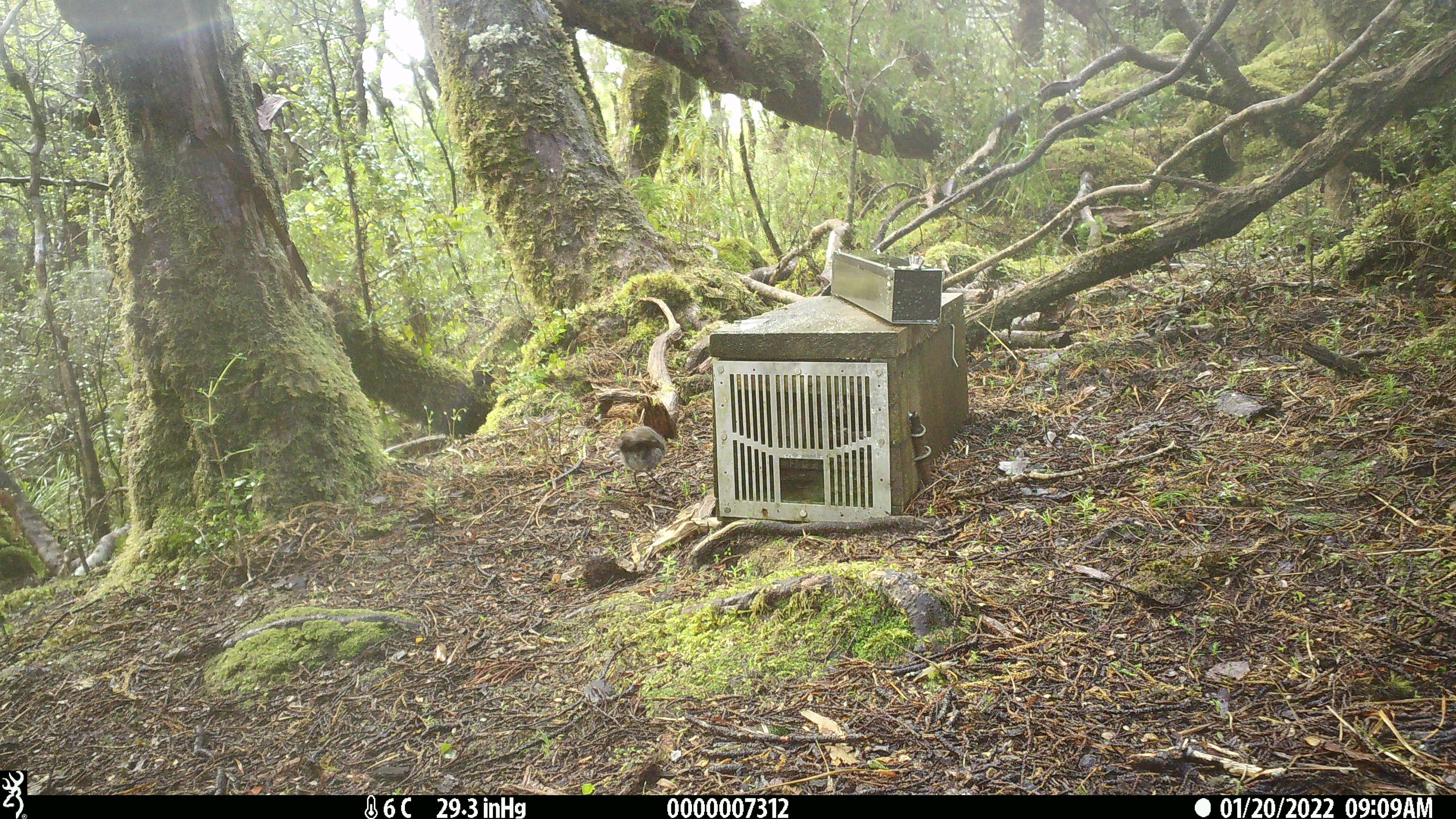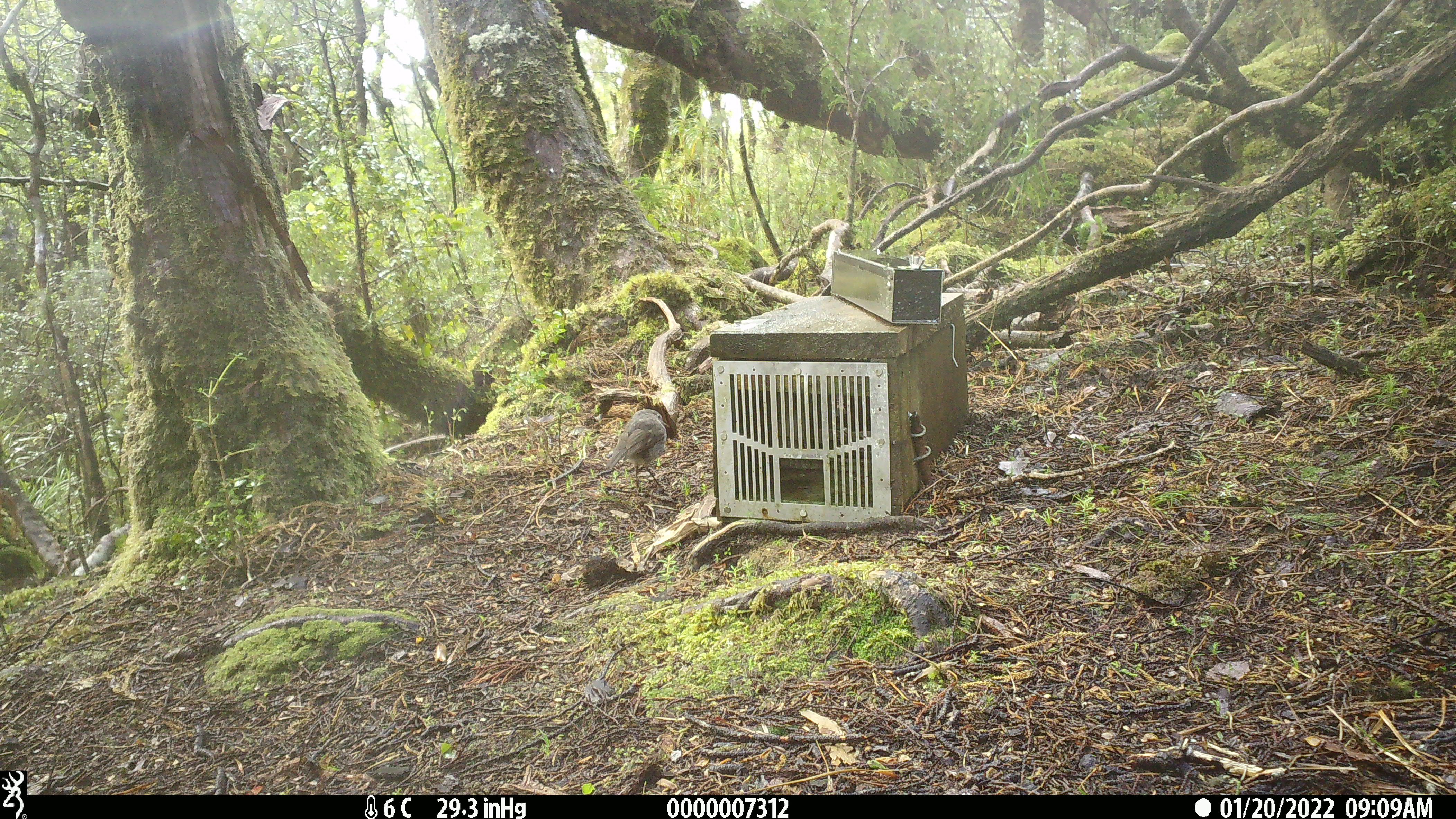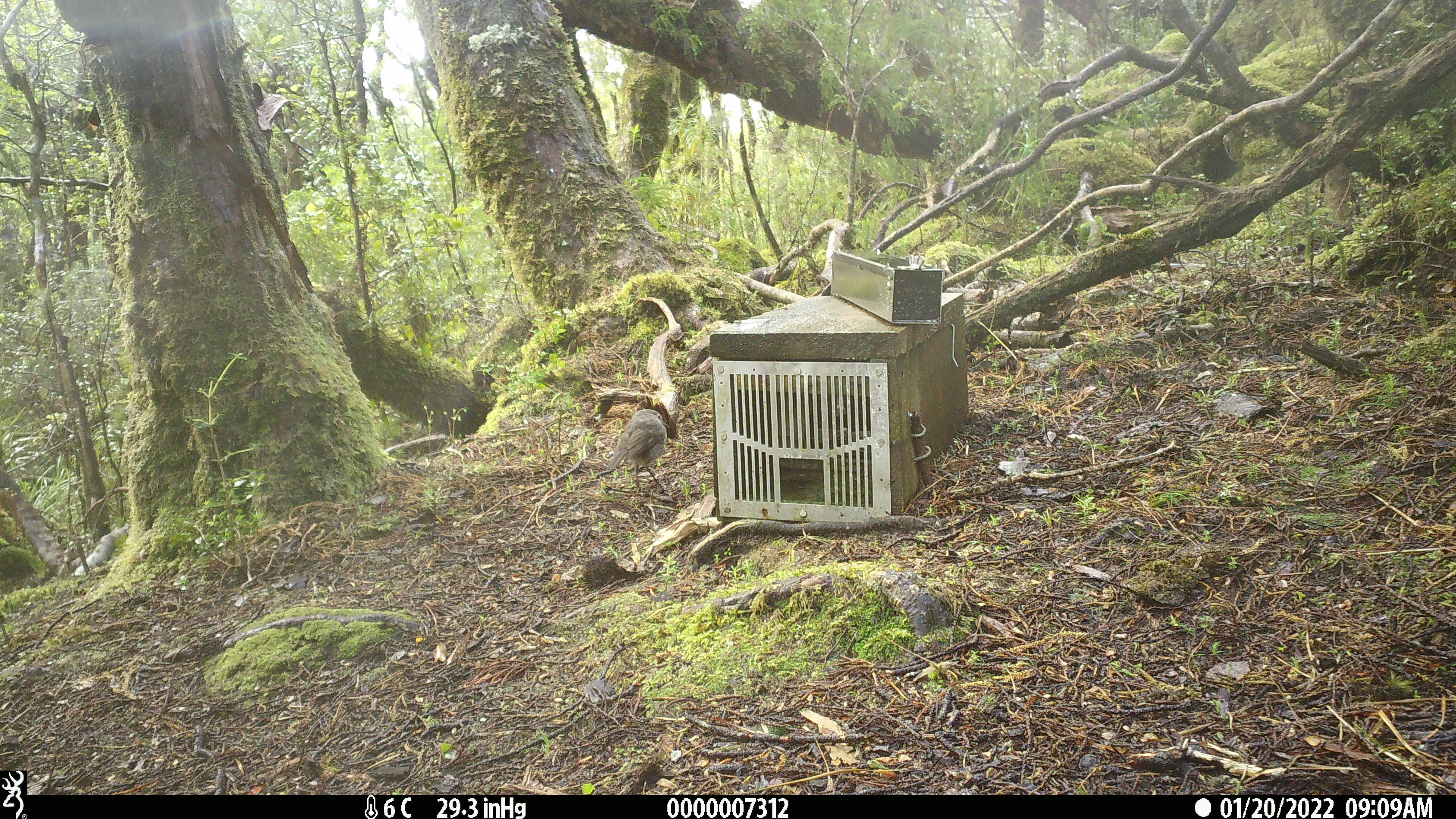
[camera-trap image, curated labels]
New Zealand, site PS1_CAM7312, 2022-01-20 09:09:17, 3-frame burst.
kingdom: Animalia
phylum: Chordata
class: Aves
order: Passeriformes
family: Petroicidae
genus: Petroica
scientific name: Petroica australis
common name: new zealand robin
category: robin